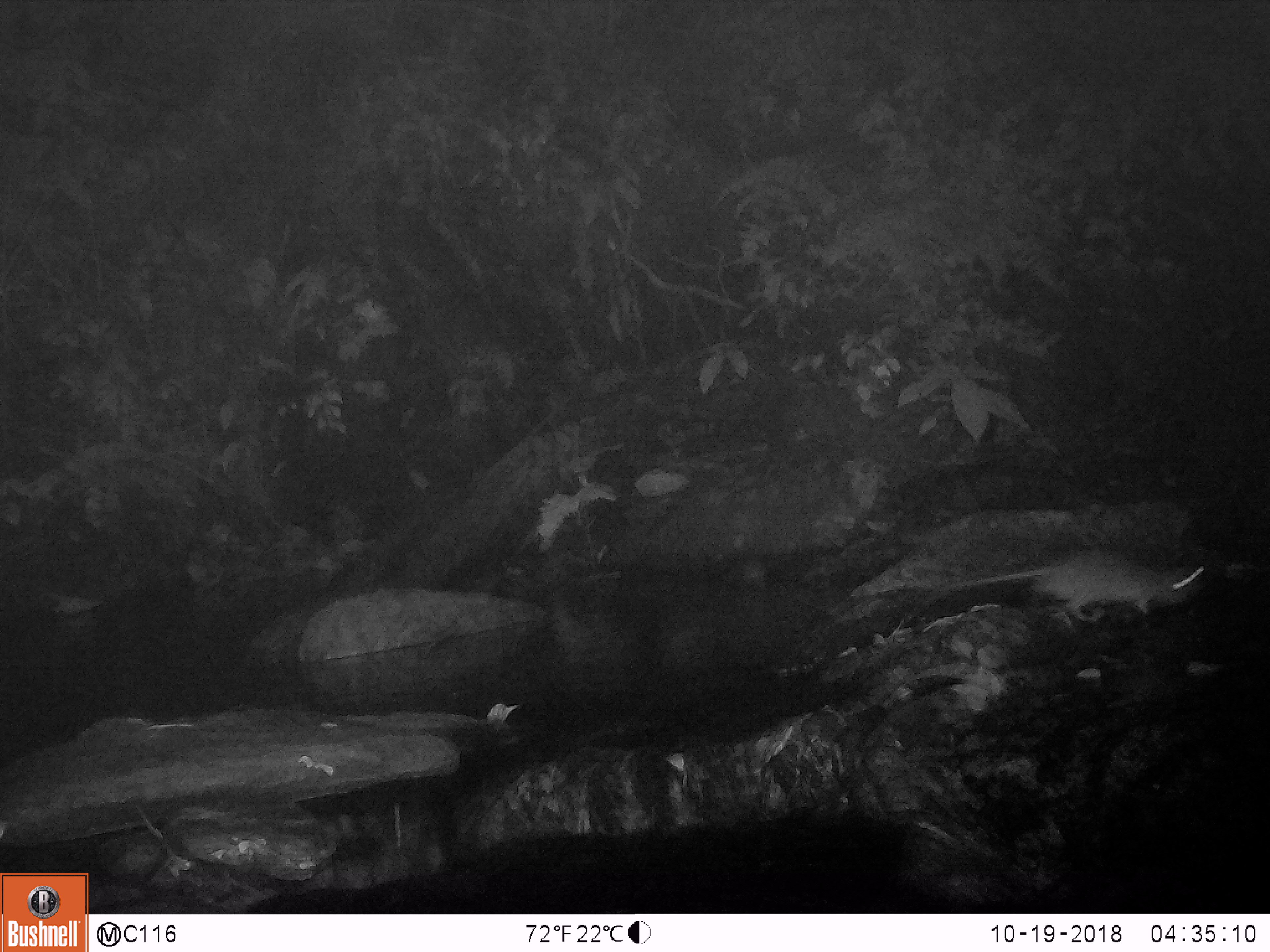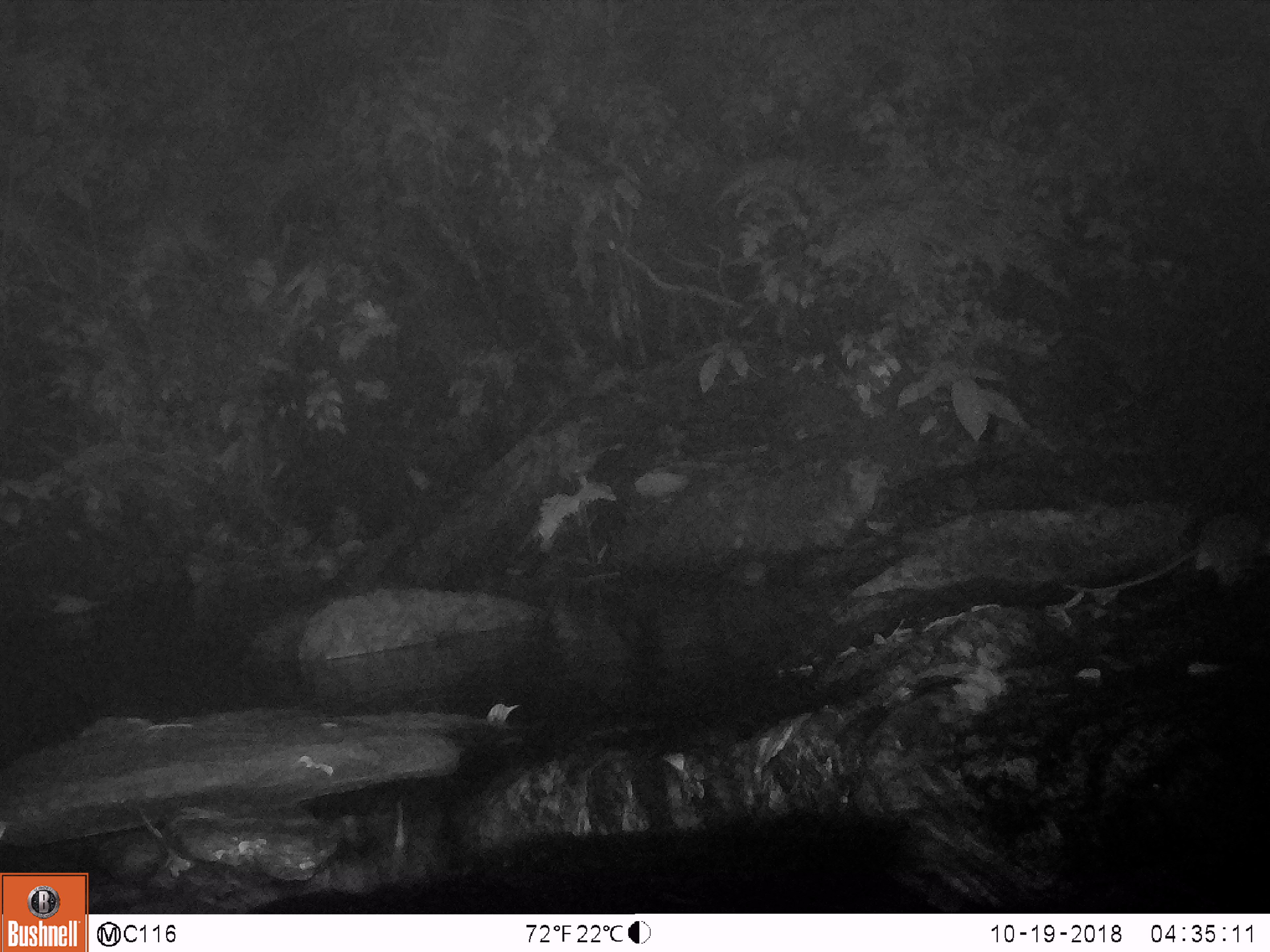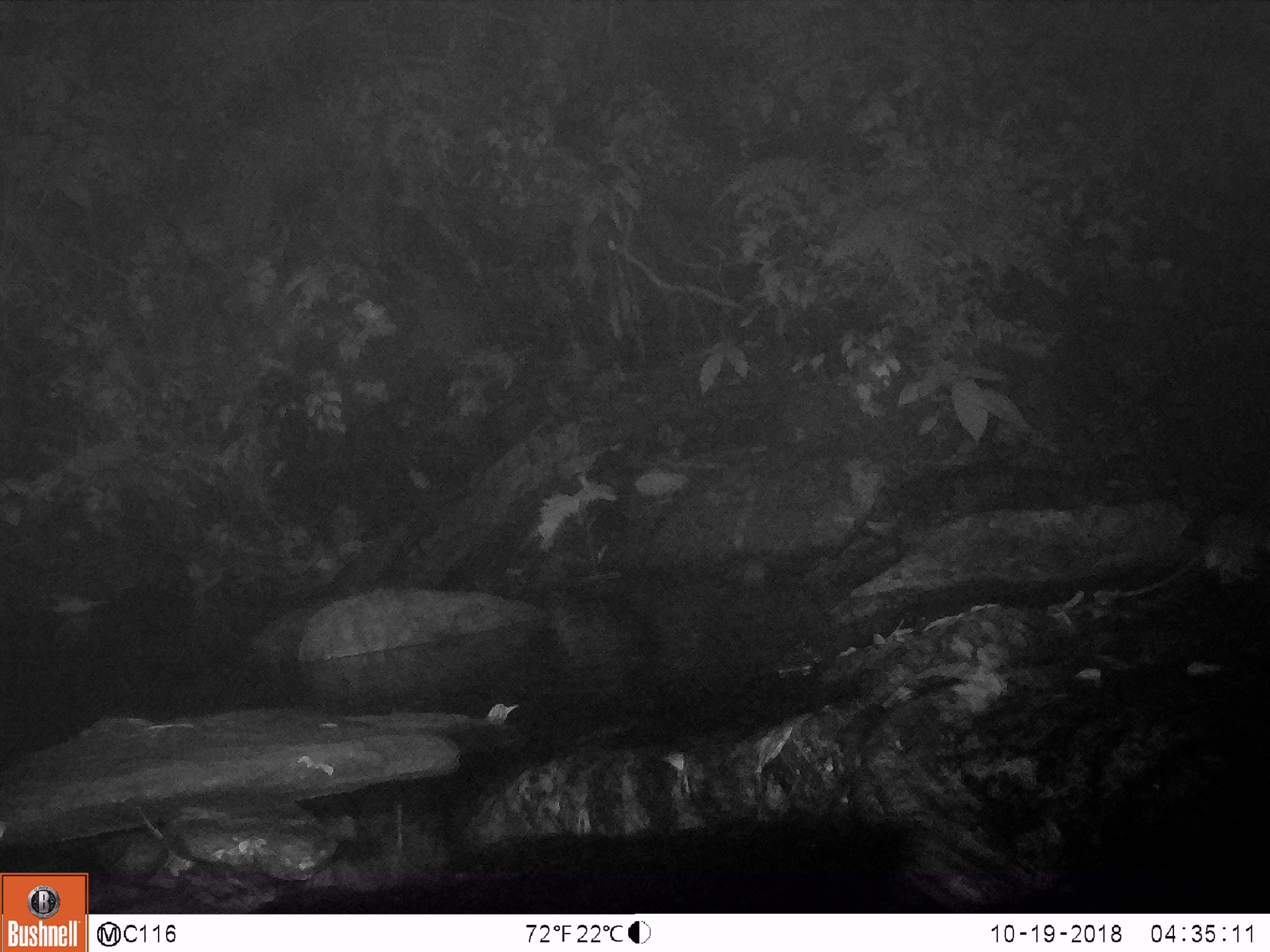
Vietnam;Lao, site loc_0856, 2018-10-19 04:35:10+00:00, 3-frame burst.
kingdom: Animalia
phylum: Chordata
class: Mammalia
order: Rodentia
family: Muridae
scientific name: Muridae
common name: old-world mice and rats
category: unidentified murid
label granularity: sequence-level